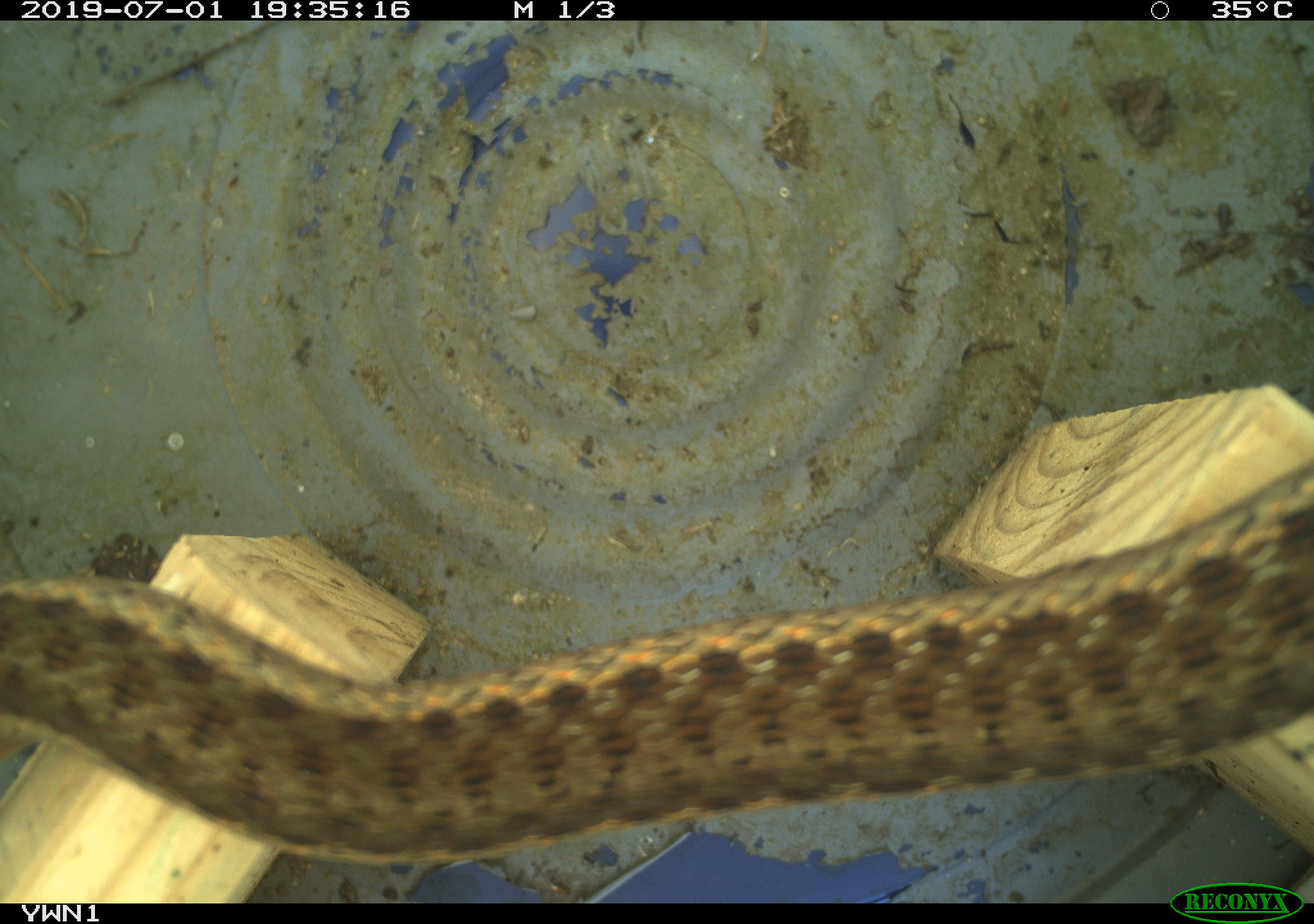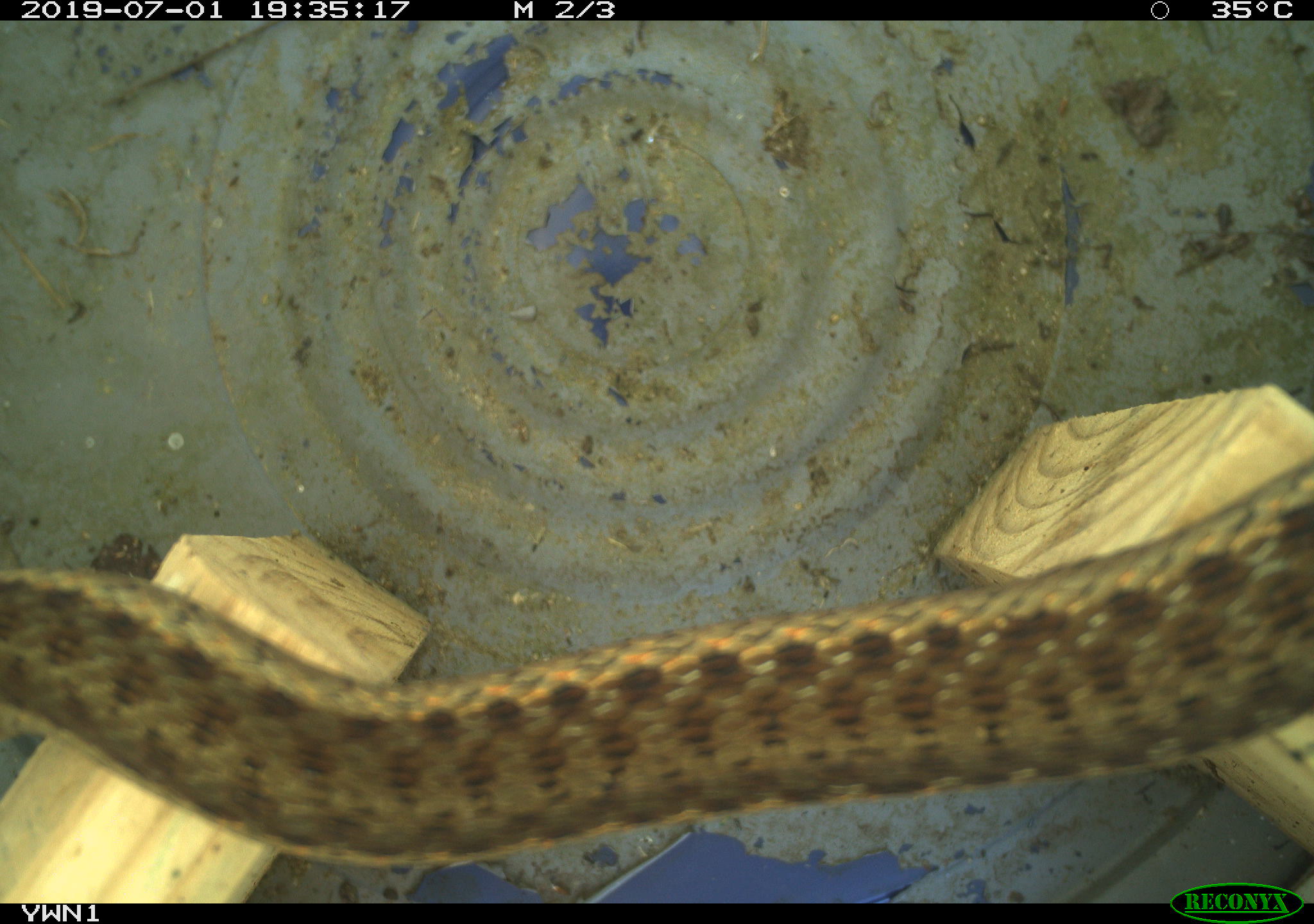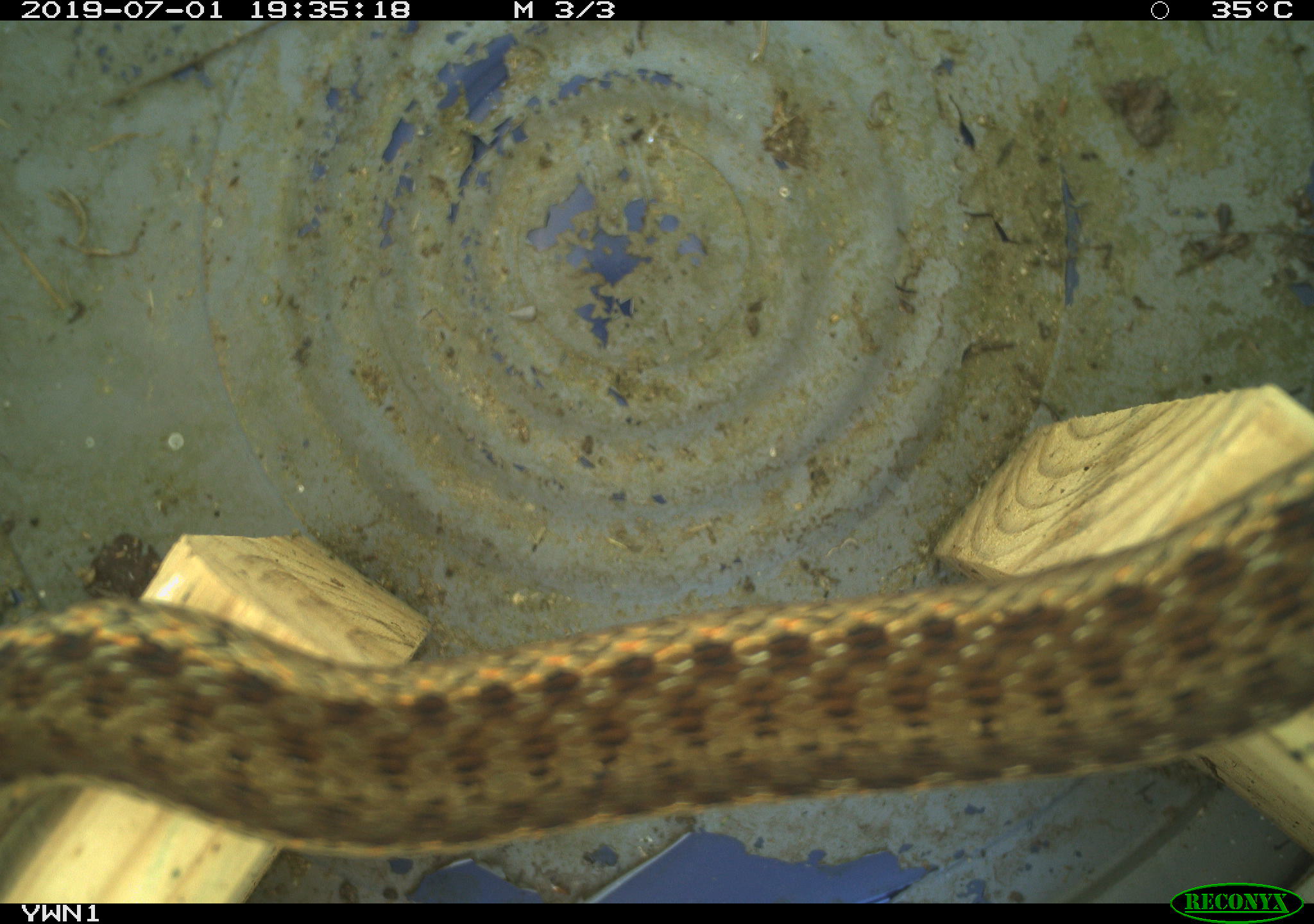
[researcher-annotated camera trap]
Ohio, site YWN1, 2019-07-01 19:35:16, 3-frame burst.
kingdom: Animalia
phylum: Chordata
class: Reptilia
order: Squamata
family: Colubridae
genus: Thamnophis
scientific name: Thamnophis sirtalis sirtalis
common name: eastern gartersnake